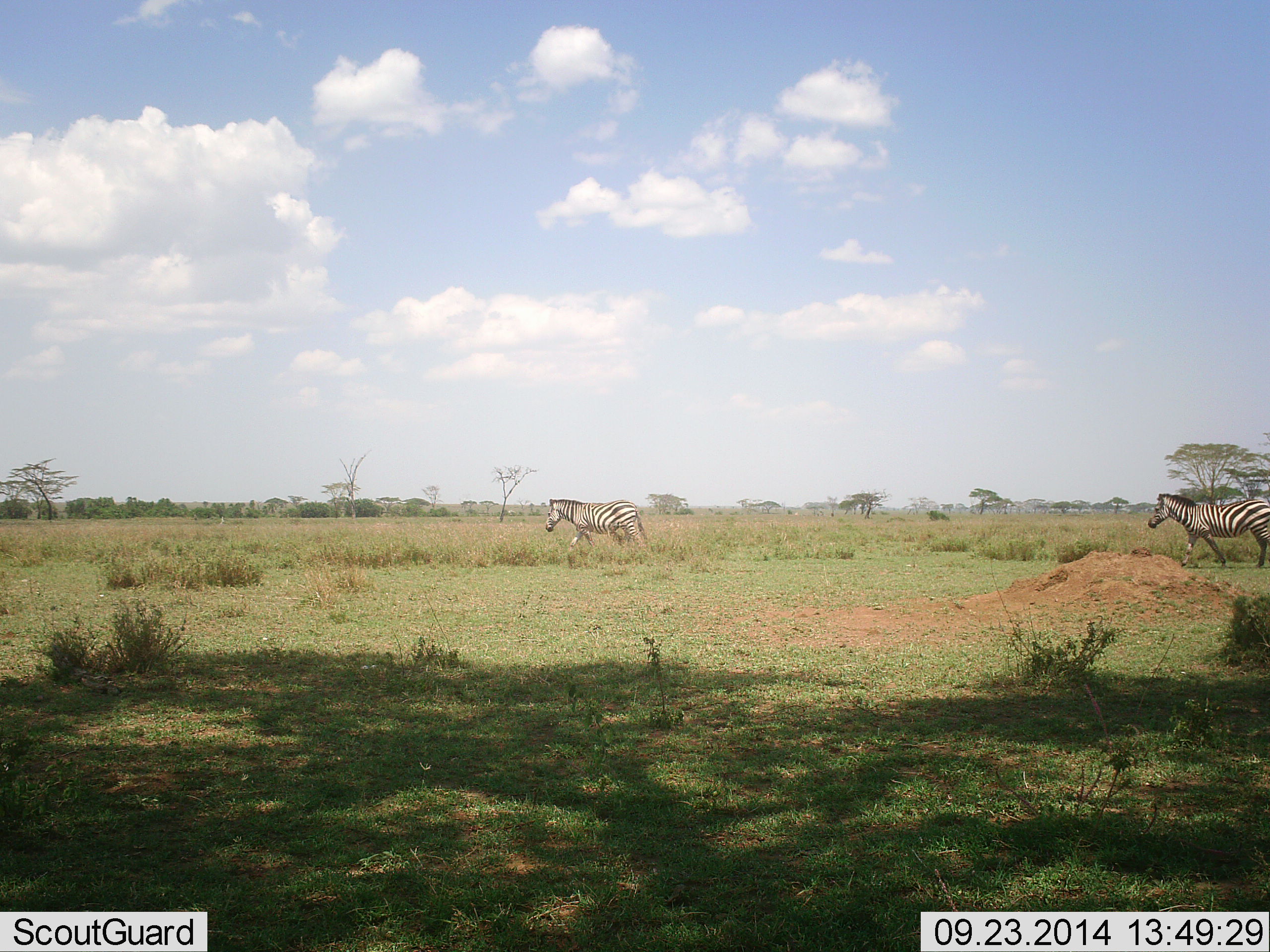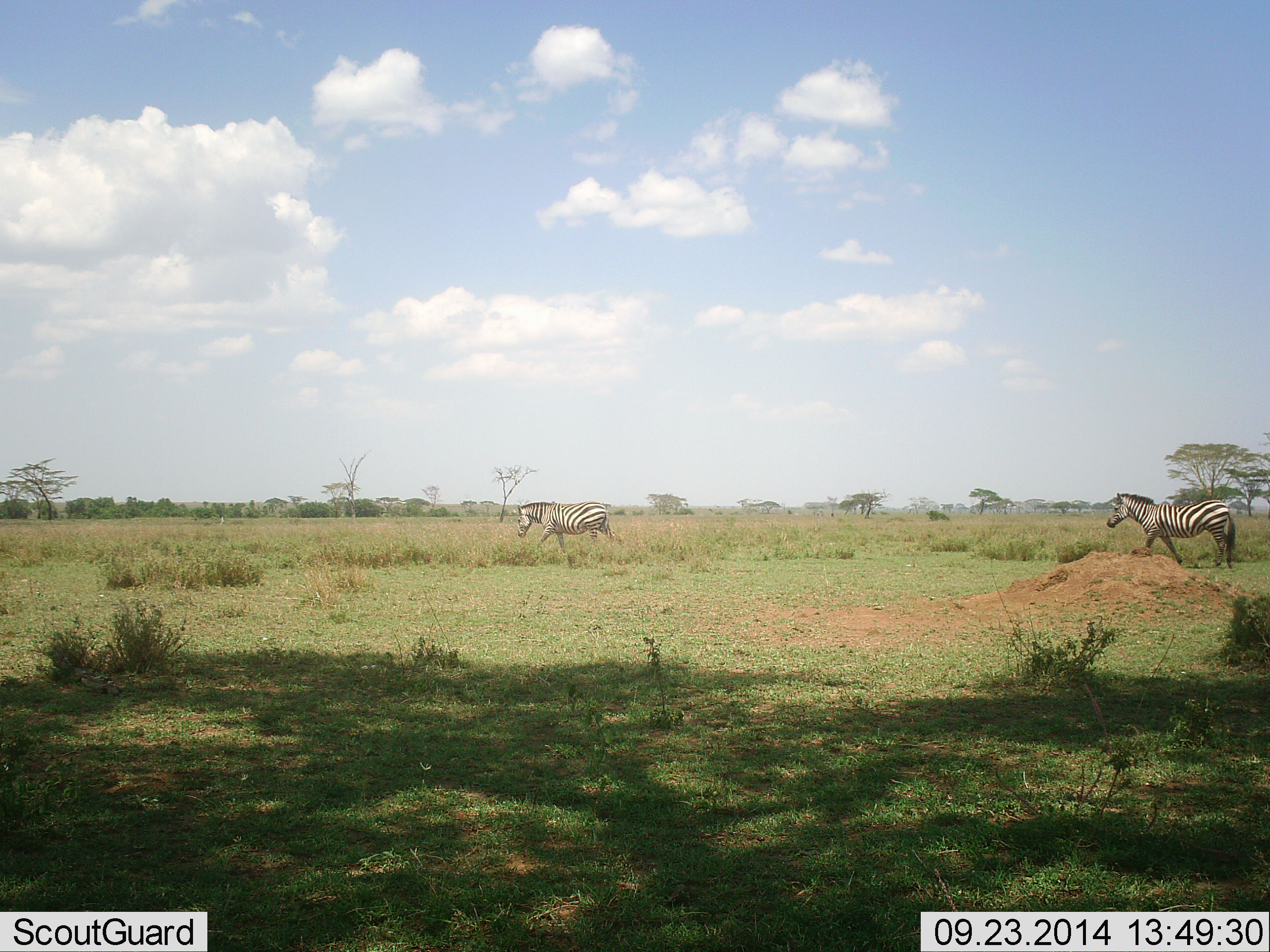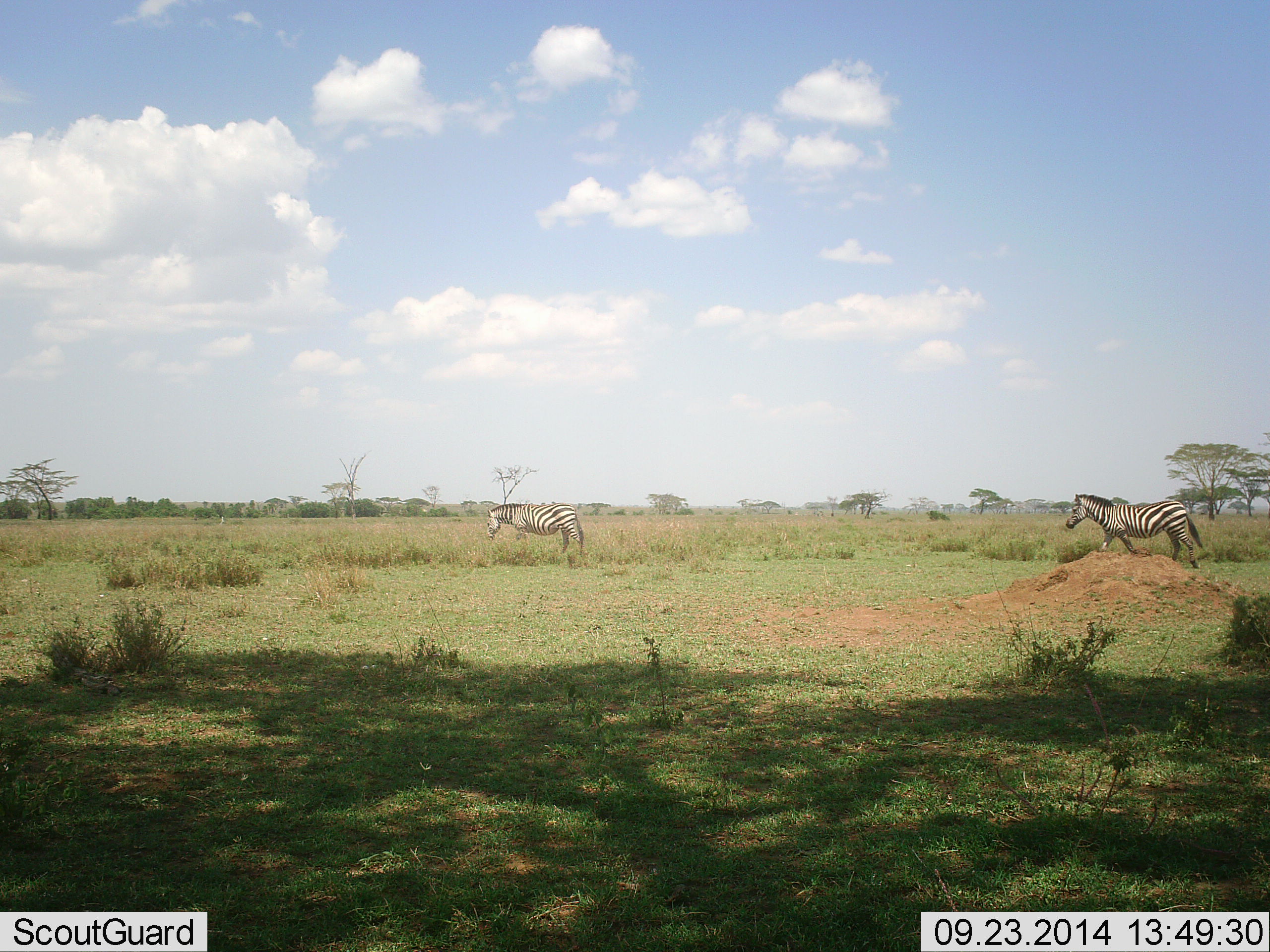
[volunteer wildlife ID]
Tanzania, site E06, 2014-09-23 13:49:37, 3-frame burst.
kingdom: Animalia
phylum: Chordata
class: Mammalia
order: Perissodactyla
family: Equidae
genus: Equus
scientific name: Equus quagga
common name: plains zebra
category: zebra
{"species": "zebra (plains zebra) (Equus quagga)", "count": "2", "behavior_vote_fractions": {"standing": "0%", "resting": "0%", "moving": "100%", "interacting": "0%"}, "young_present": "0%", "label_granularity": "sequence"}